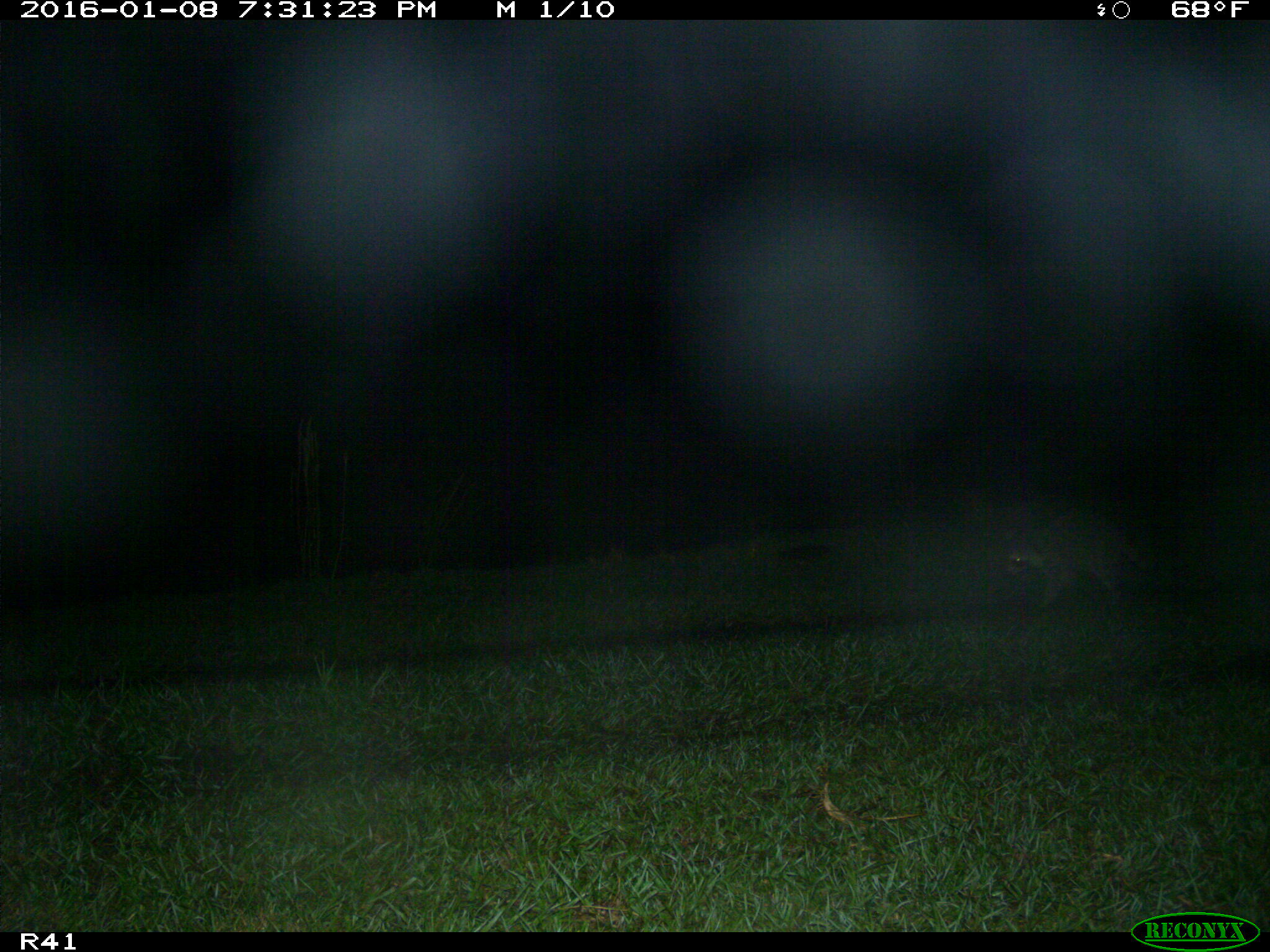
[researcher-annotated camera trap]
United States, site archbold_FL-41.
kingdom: Animalia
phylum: Chordata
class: Mammalia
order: Carnivora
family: Procyonidae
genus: Procyon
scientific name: Procyon lotor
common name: common raccoon